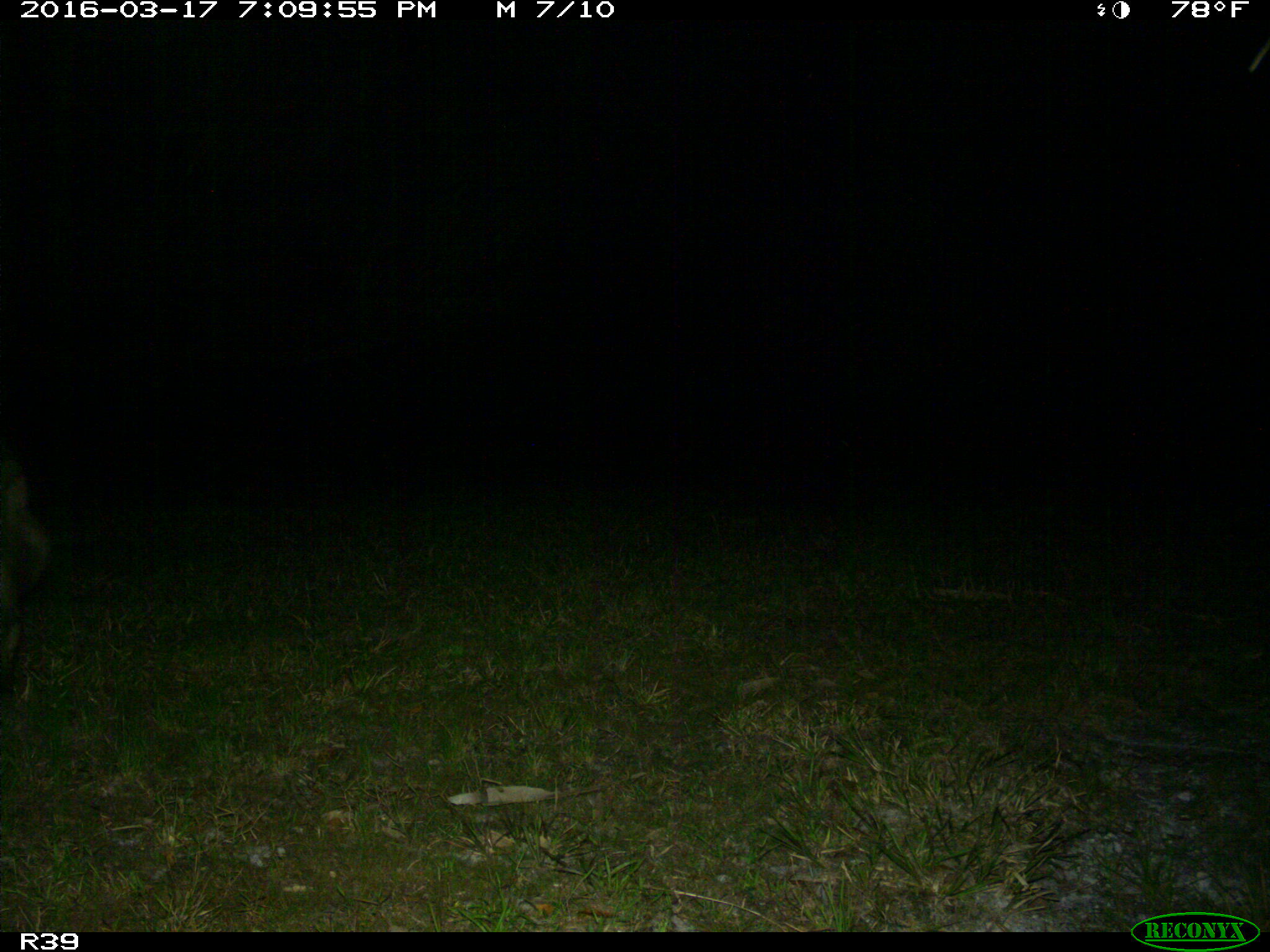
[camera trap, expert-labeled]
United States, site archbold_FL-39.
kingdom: Animalia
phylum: Chordata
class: Mammalia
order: Artiodactyla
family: Suidae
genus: Sus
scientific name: Sus scrofa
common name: wild boar